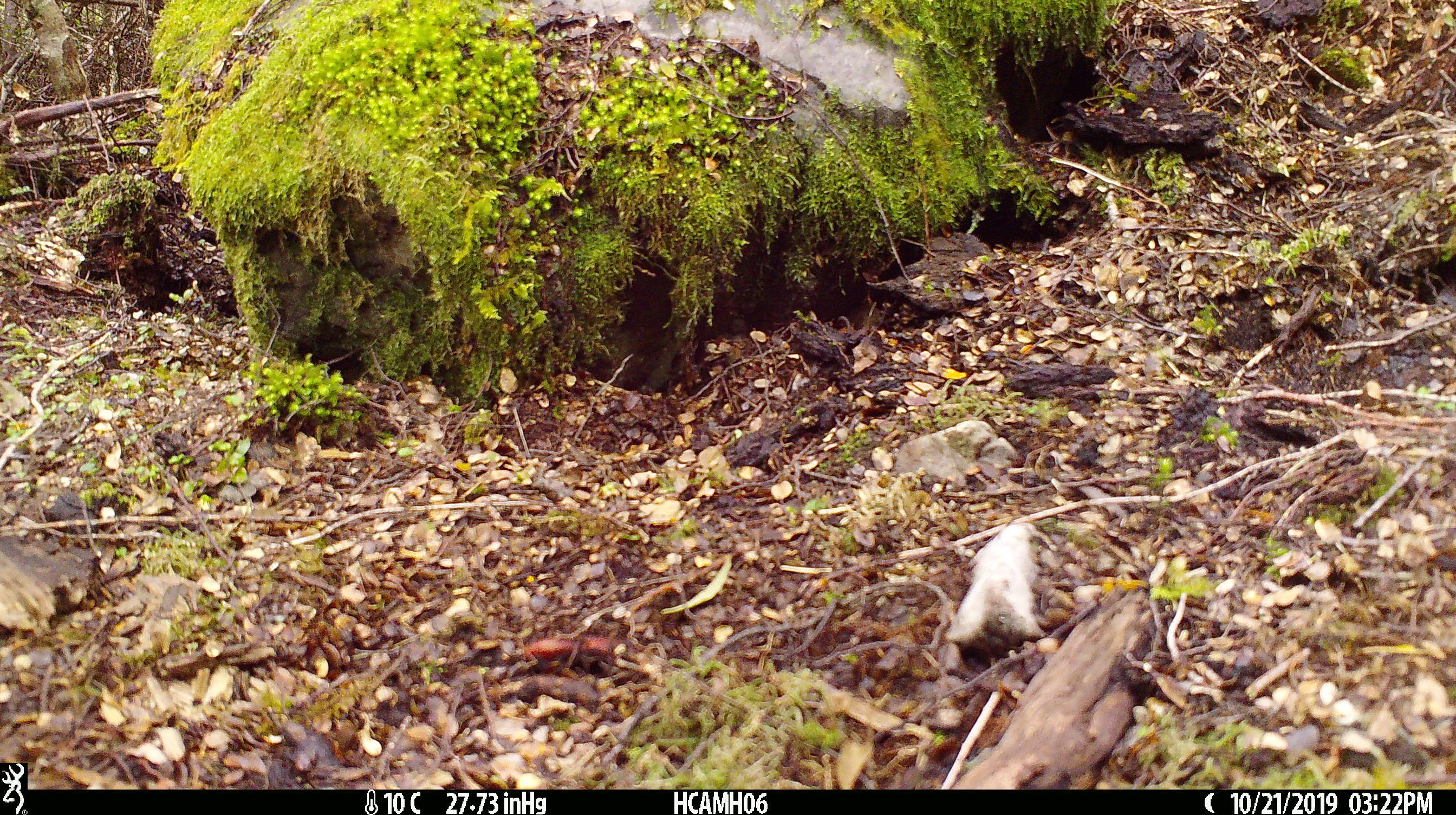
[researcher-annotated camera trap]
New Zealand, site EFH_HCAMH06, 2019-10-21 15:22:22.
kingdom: Animalia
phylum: Chordata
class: Mammalia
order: Rodentia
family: Muridae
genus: Mus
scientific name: Mus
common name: mouse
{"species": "mouse (Mus)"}